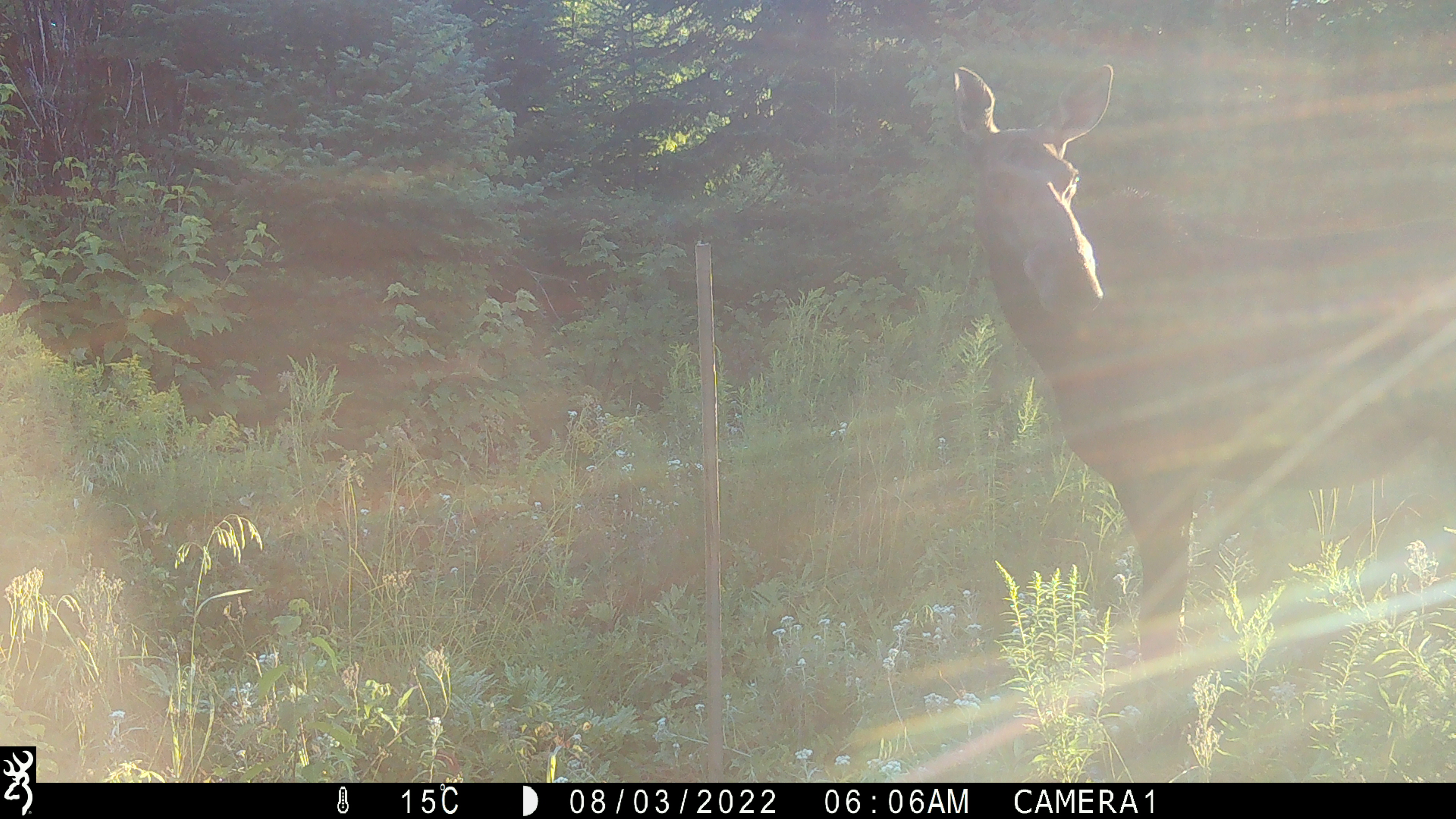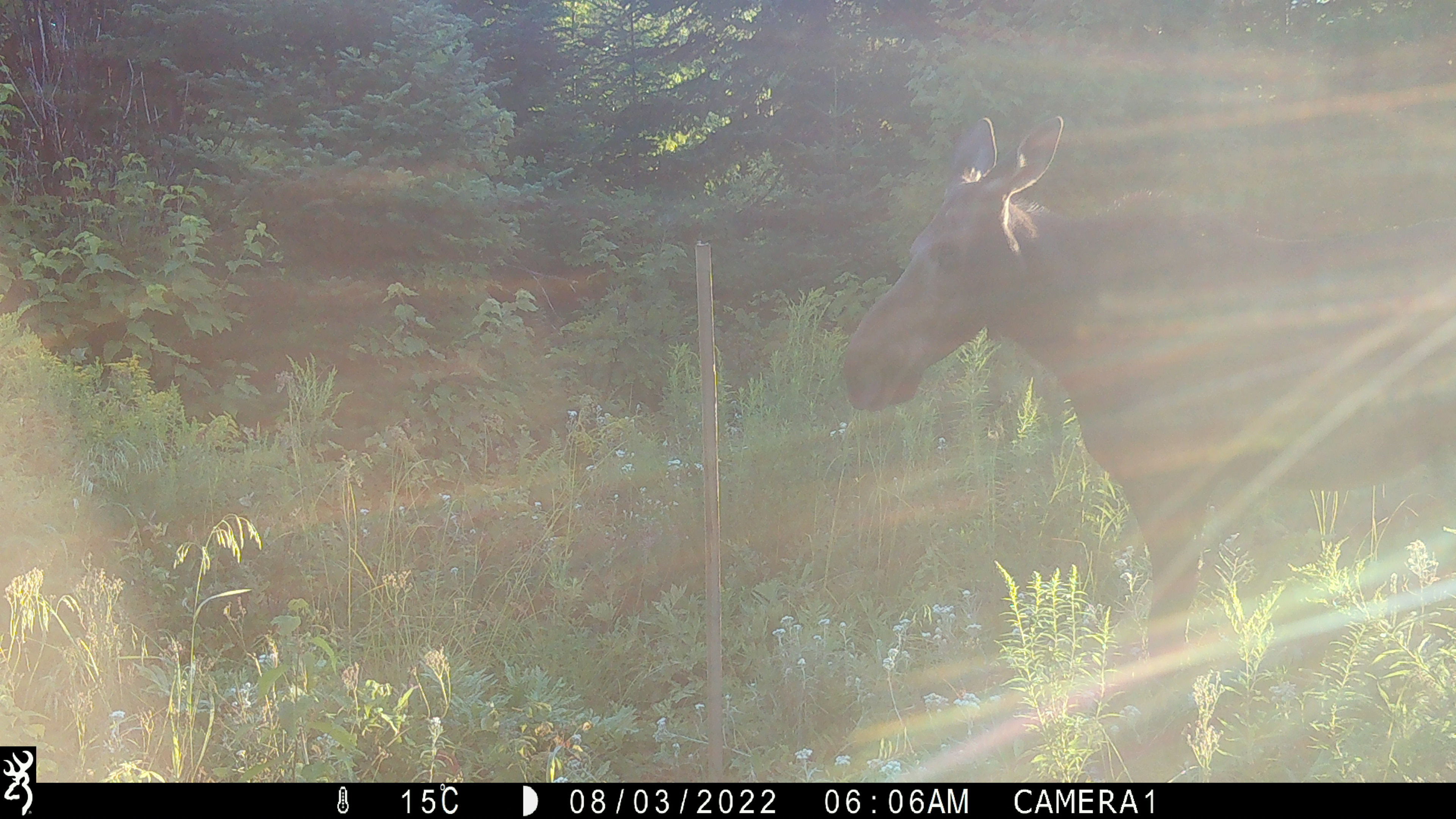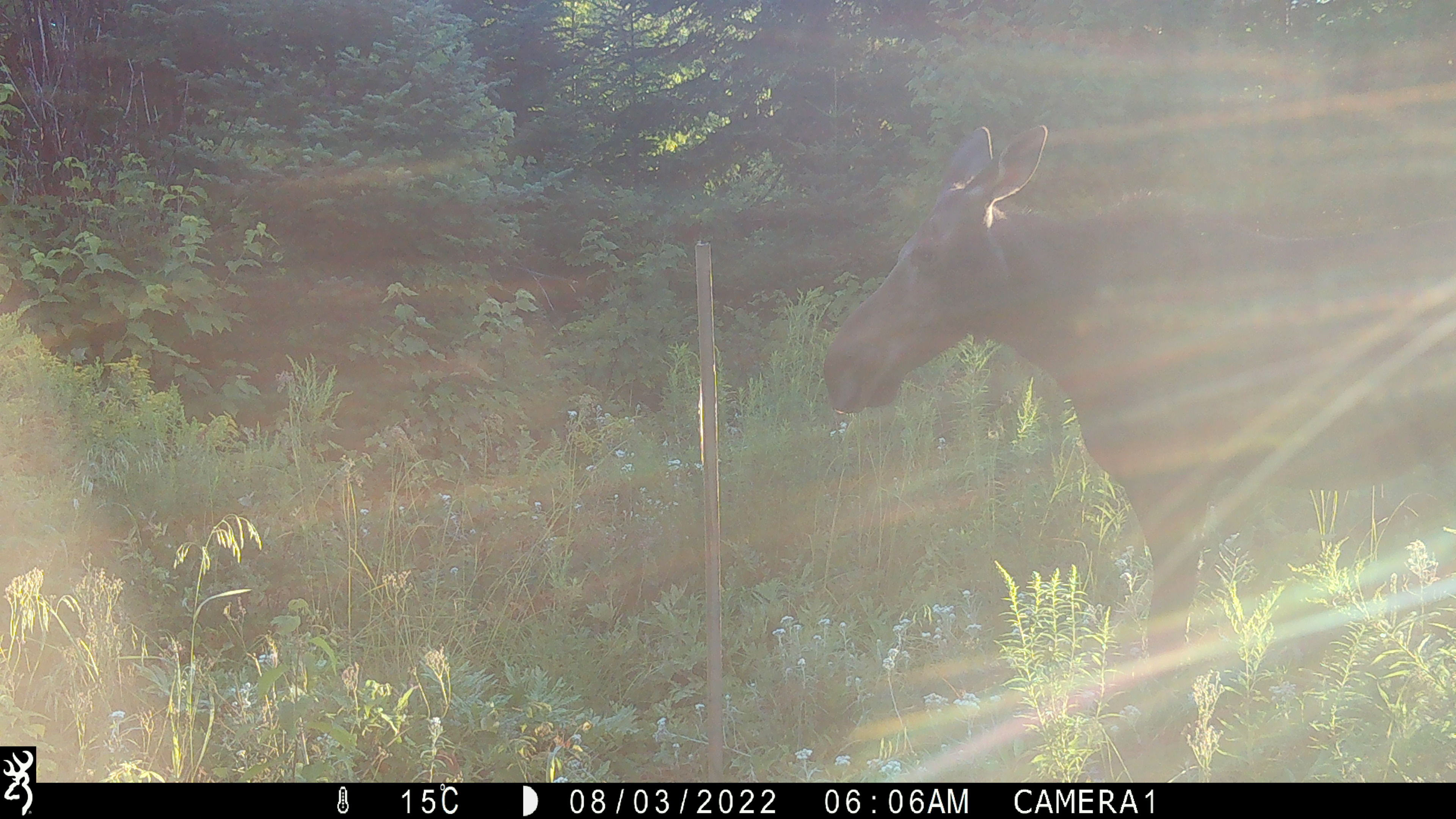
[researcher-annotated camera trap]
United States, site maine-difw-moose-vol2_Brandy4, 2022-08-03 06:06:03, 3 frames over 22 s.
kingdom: Animalia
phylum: Chordata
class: Mammalia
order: Artiodactyla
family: Cervidae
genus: Alces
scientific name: Alces alces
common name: moose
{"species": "moose (Alces alces)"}